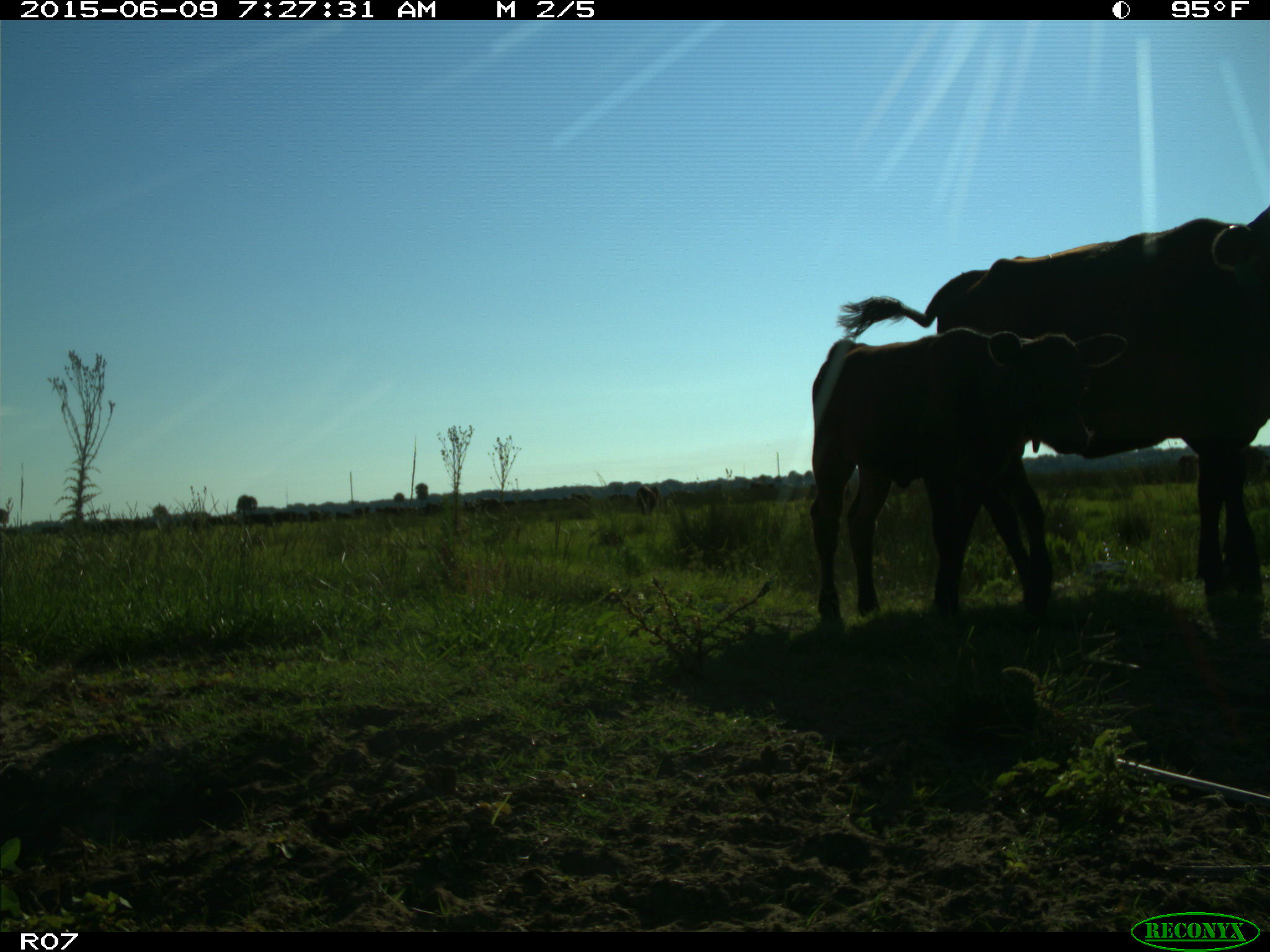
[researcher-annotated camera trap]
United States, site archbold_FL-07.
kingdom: Animalia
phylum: Chordata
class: Mammalia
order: Artiodactyla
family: Bovidae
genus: Bos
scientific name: Bos taurus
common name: domestic cow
Bos taurus (domestic cow).